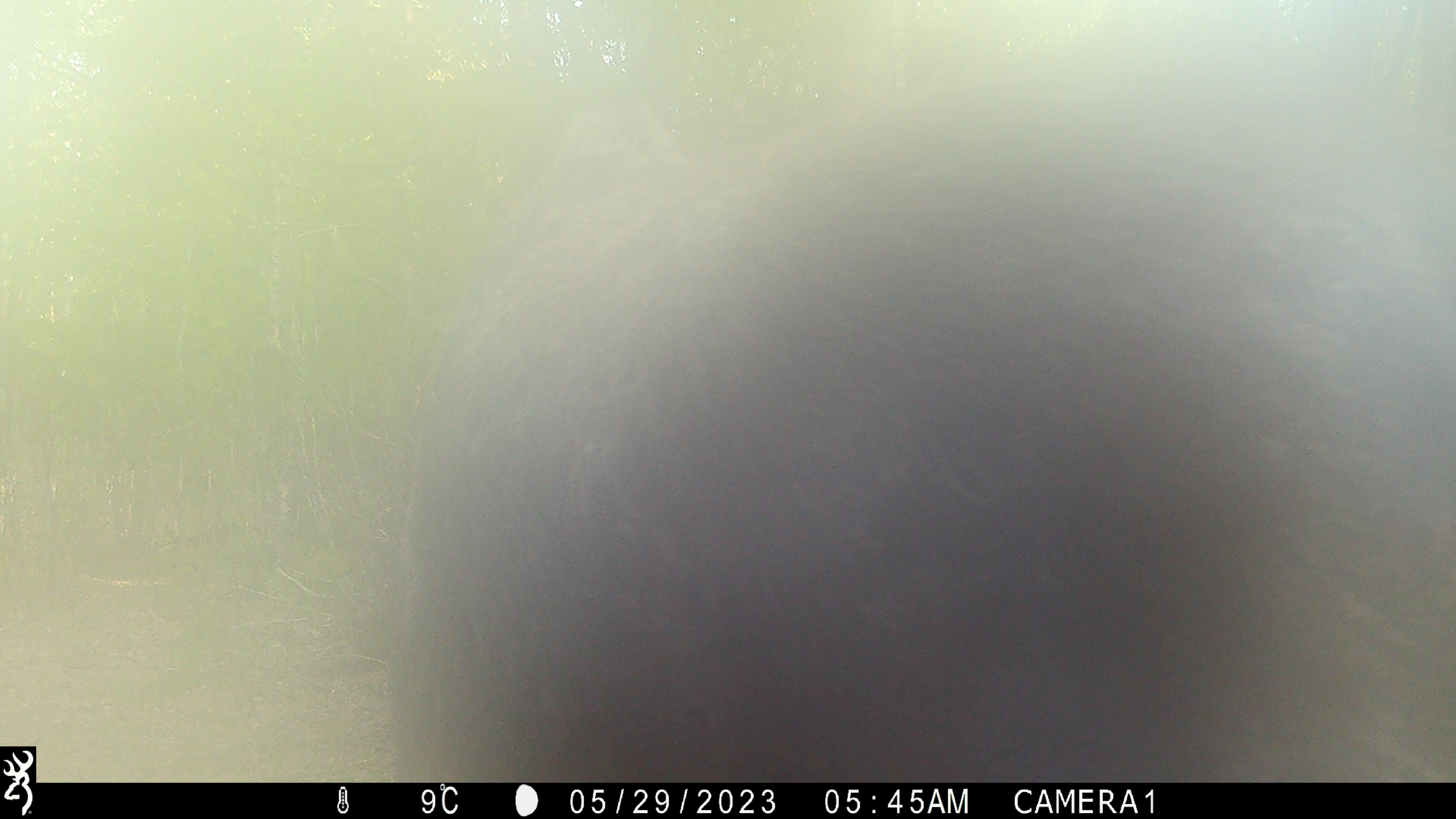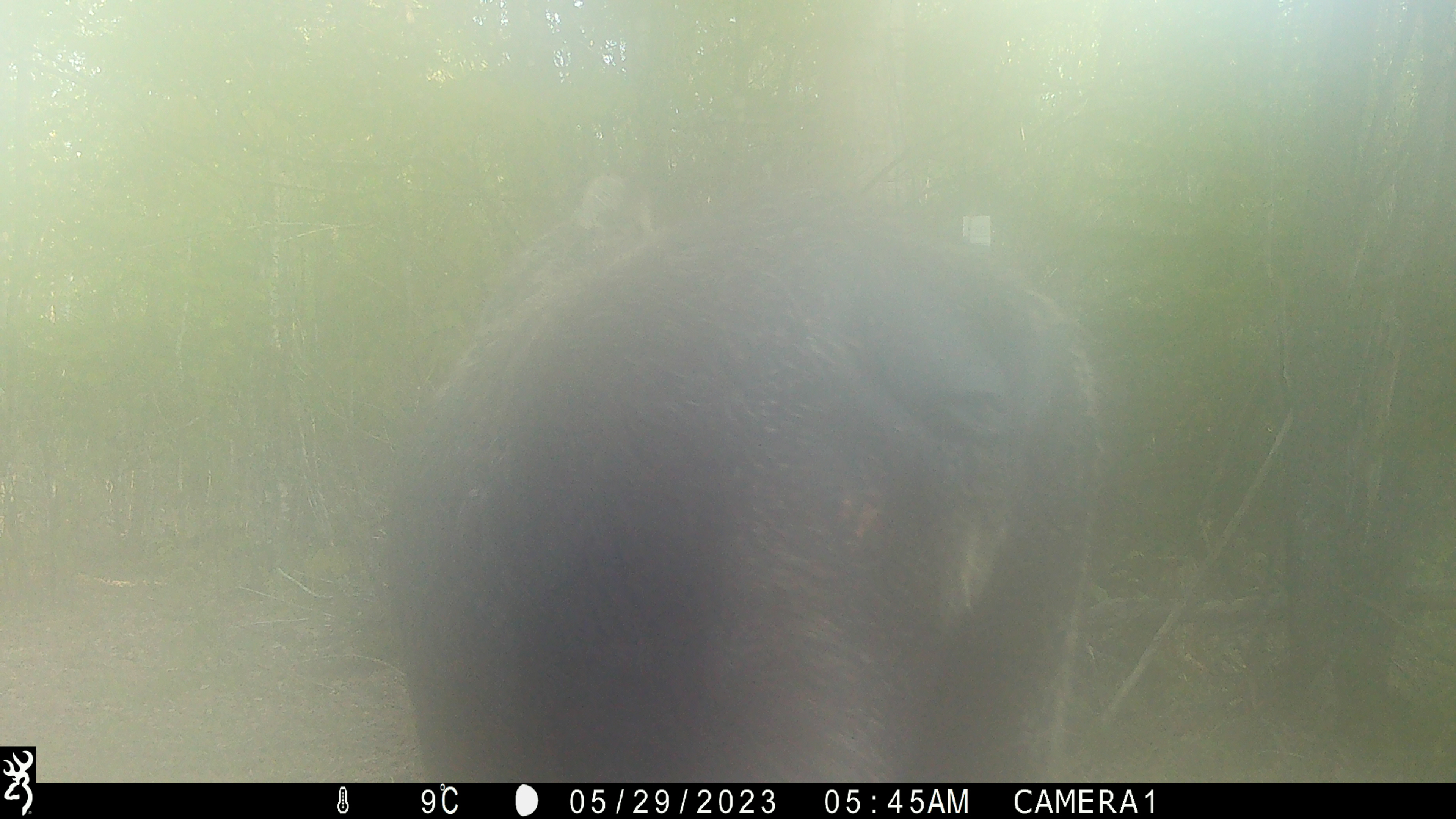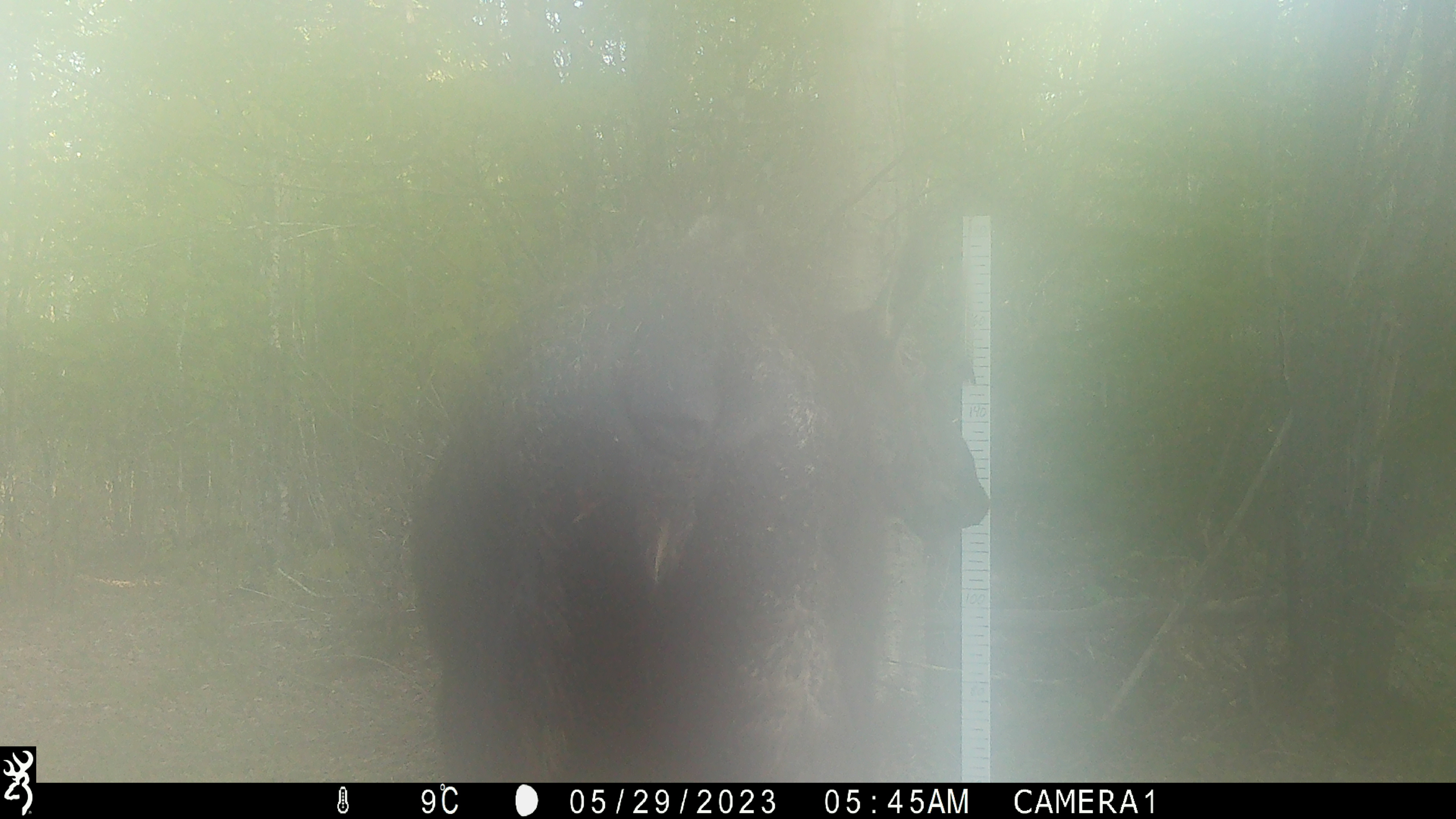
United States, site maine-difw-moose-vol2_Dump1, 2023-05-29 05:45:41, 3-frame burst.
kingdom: Animalia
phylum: Chordata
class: Mammalia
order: Artiodactyla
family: Cervidae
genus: Alces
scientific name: Alces alces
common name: moose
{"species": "moose (Alces alces)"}